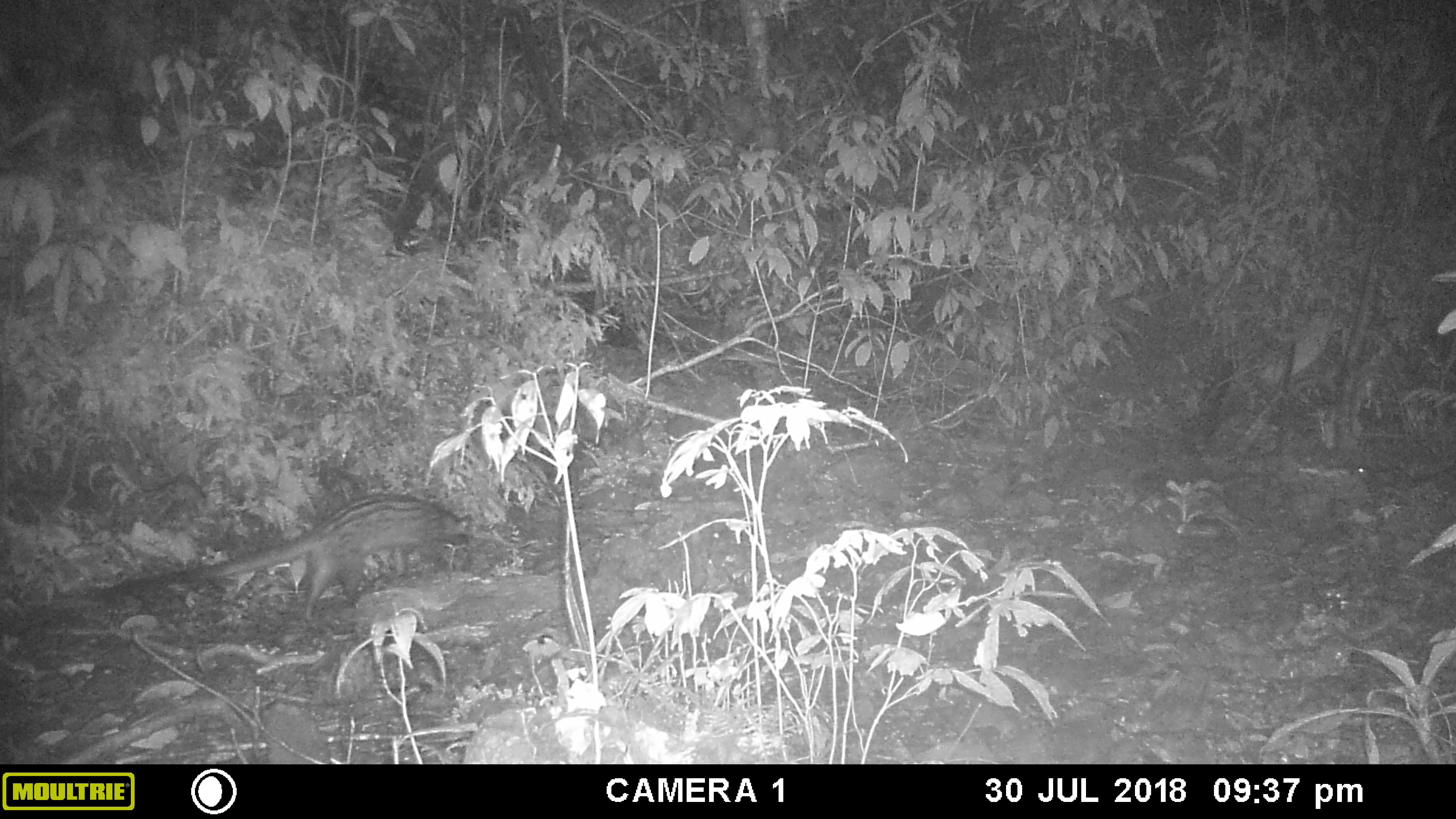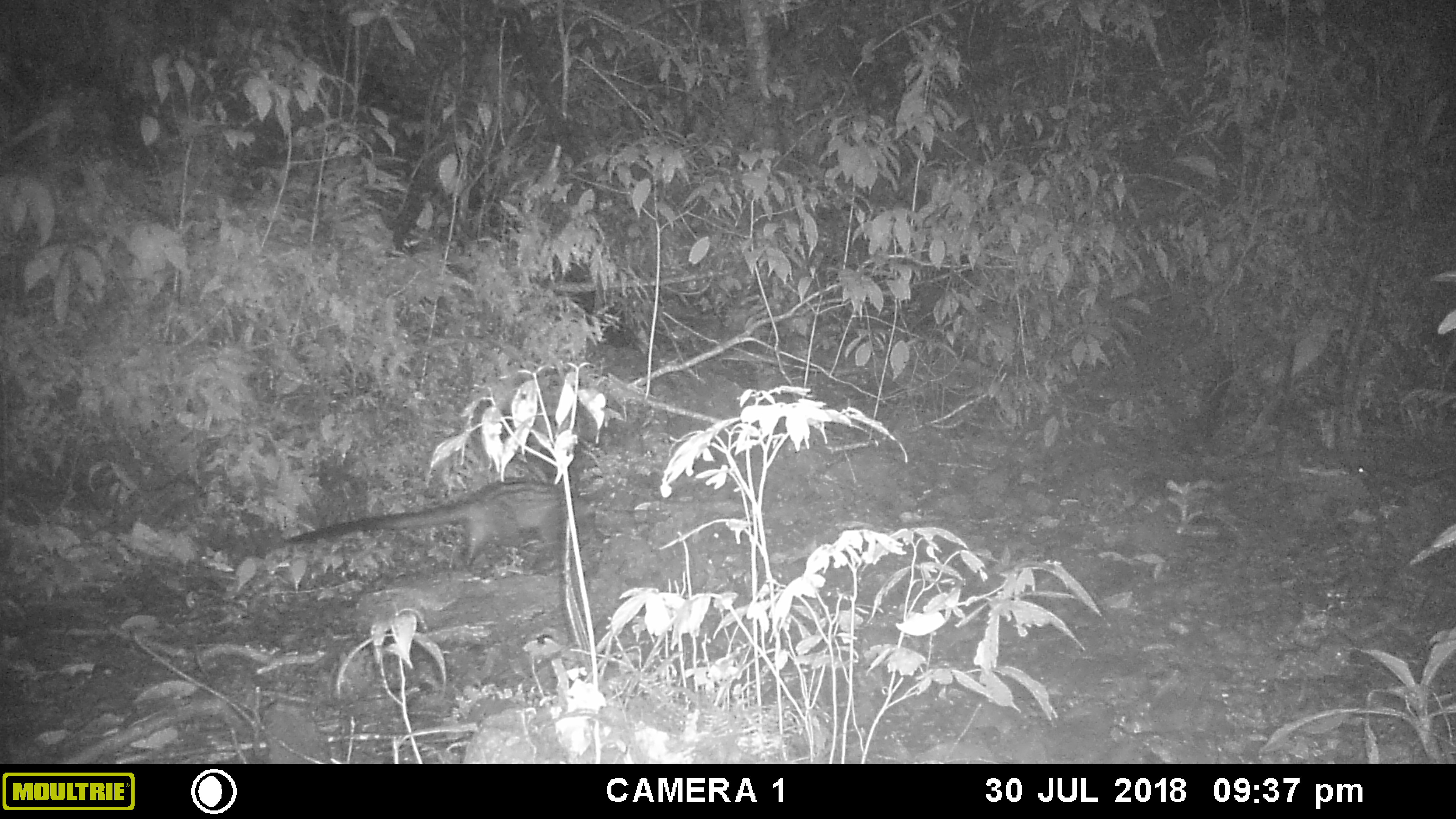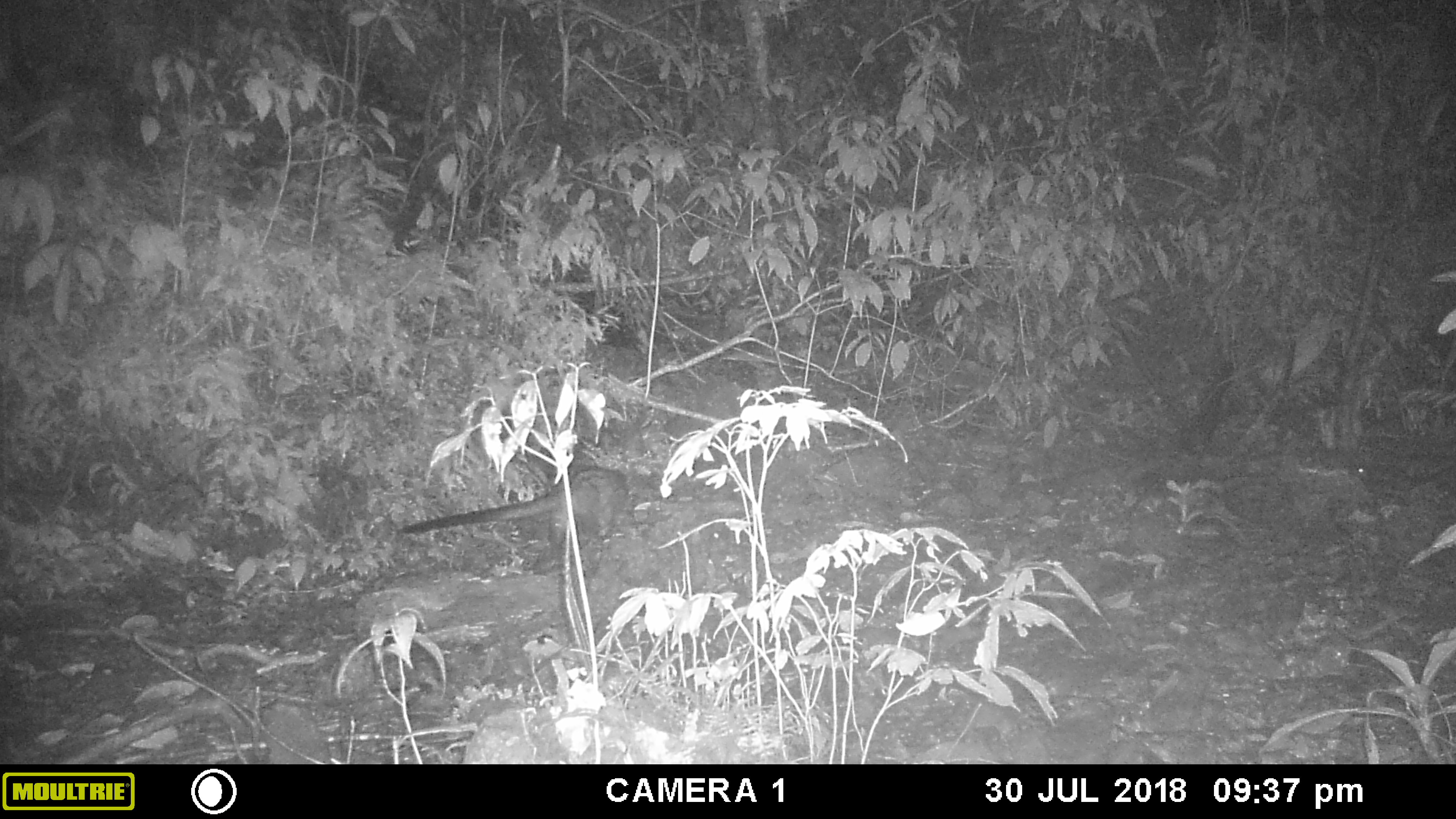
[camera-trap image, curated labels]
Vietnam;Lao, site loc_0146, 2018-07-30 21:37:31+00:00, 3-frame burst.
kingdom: Animalia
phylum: Chordata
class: Mammalia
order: Carnivora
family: Viverridae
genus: Paradoxurus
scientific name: Paradoxurus hermaphroditus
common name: common palm civet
Common palm civet (Paradoxurus hermaphroditus). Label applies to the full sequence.